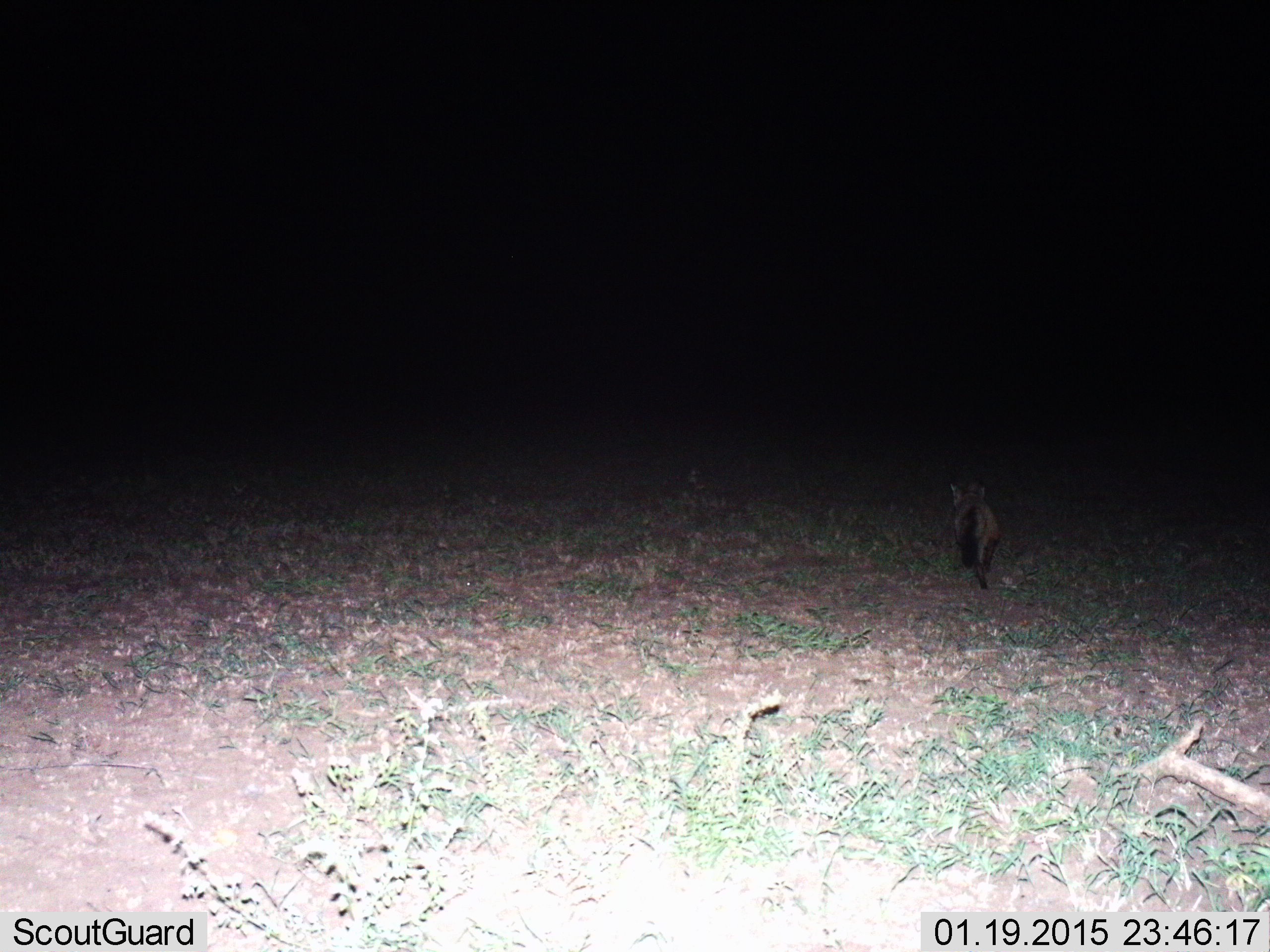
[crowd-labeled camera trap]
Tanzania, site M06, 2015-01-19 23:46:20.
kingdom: Animalia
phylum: Chordata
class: Mammalia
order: Carnivora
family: Canidae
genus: Otocyon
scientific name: Otocyon megalotis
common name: bat-eared fox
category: batearedfox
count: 1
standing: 0%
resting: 0%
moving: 100%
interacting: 0%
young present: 0%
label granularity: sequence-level